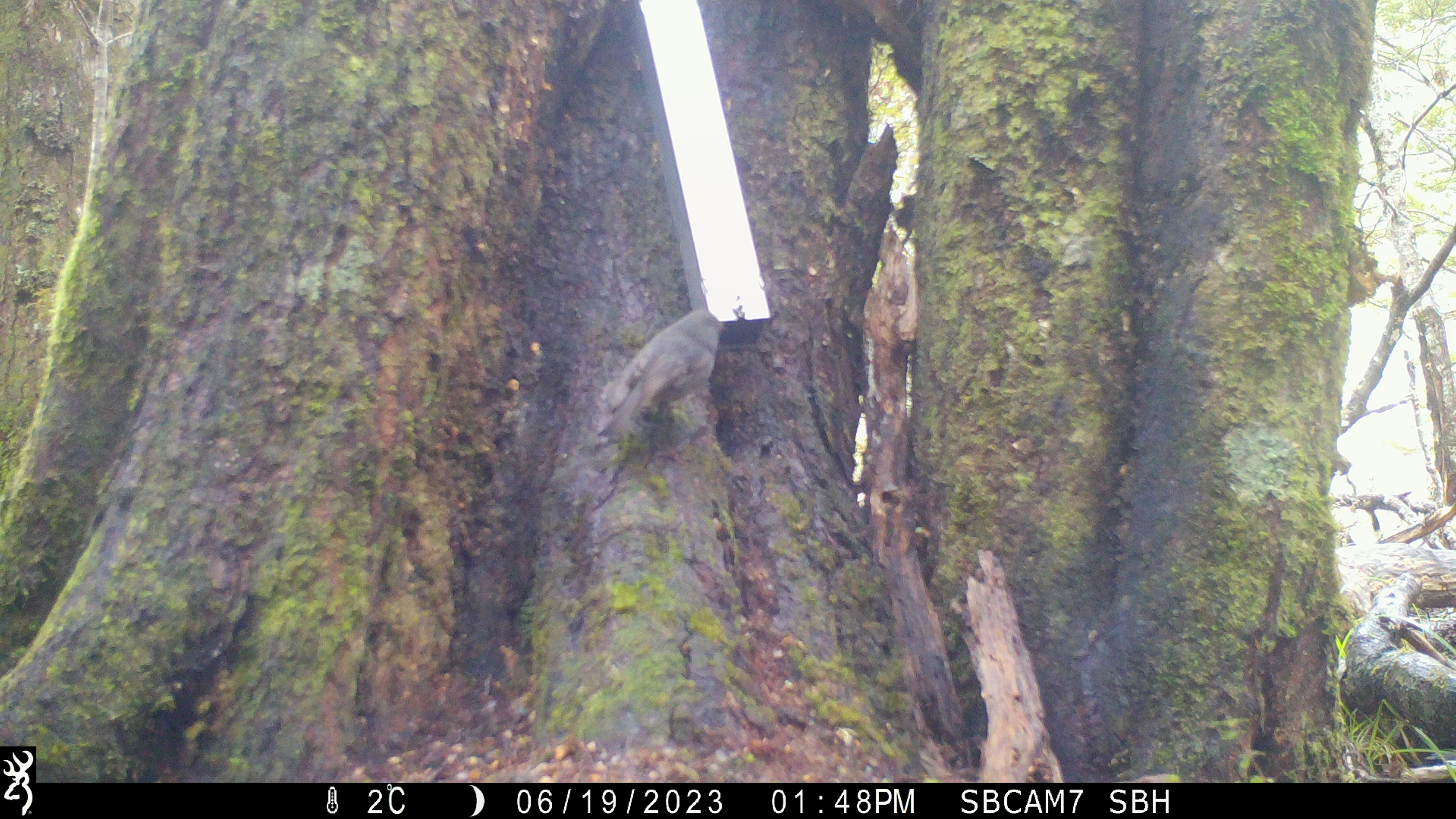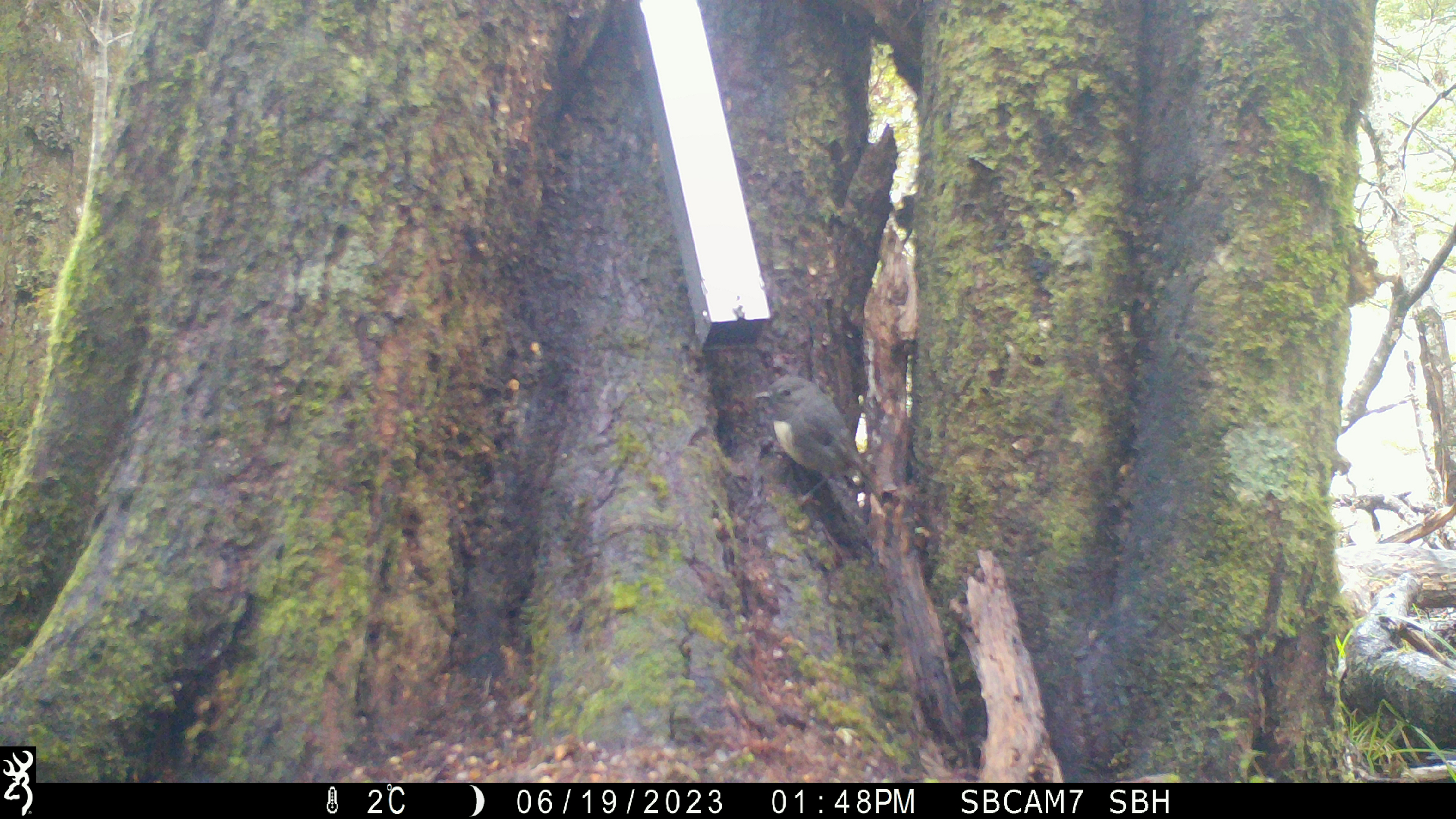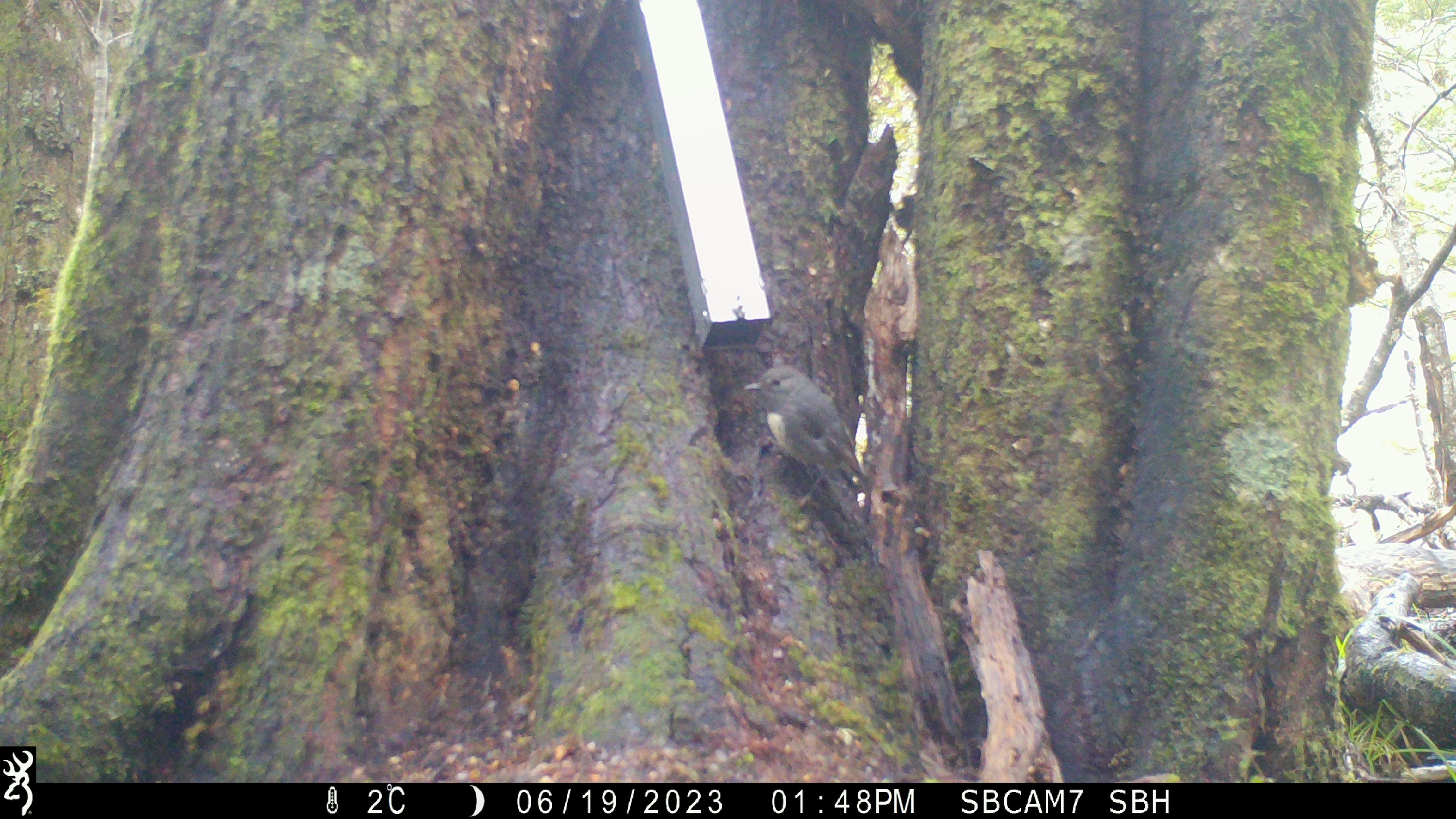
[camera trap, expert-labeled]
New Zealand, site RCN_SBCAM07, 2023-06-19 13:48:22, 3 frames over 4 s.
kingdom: Animalia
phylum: Chordata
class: Aves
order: Passeriformes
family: Petroicidae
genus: Petroica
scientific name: Petroica australis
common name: new zealand robin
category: robin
Robin (new zealand robin) (Petroica australis).